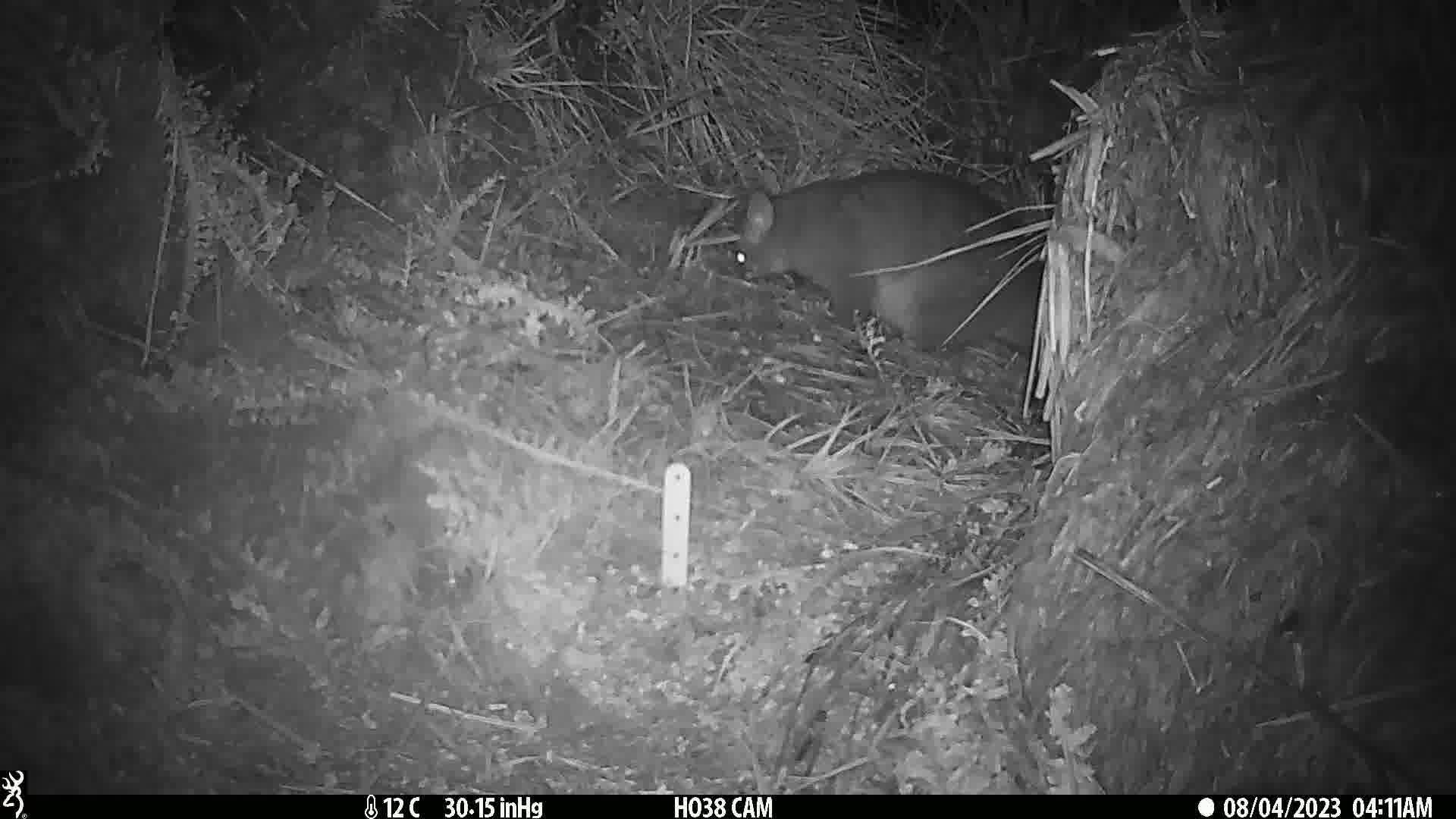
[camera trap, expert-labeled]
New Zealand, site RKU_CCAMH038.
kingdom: Animalia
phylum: Chordata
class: Mammalia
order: Diprotodontia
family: Phalangeridae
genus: Trichosurus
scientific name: Trichosurus vulpecula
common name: common brushtail possum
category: possum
Possum (common brushtail possum) (Trichosurus vulpecula).